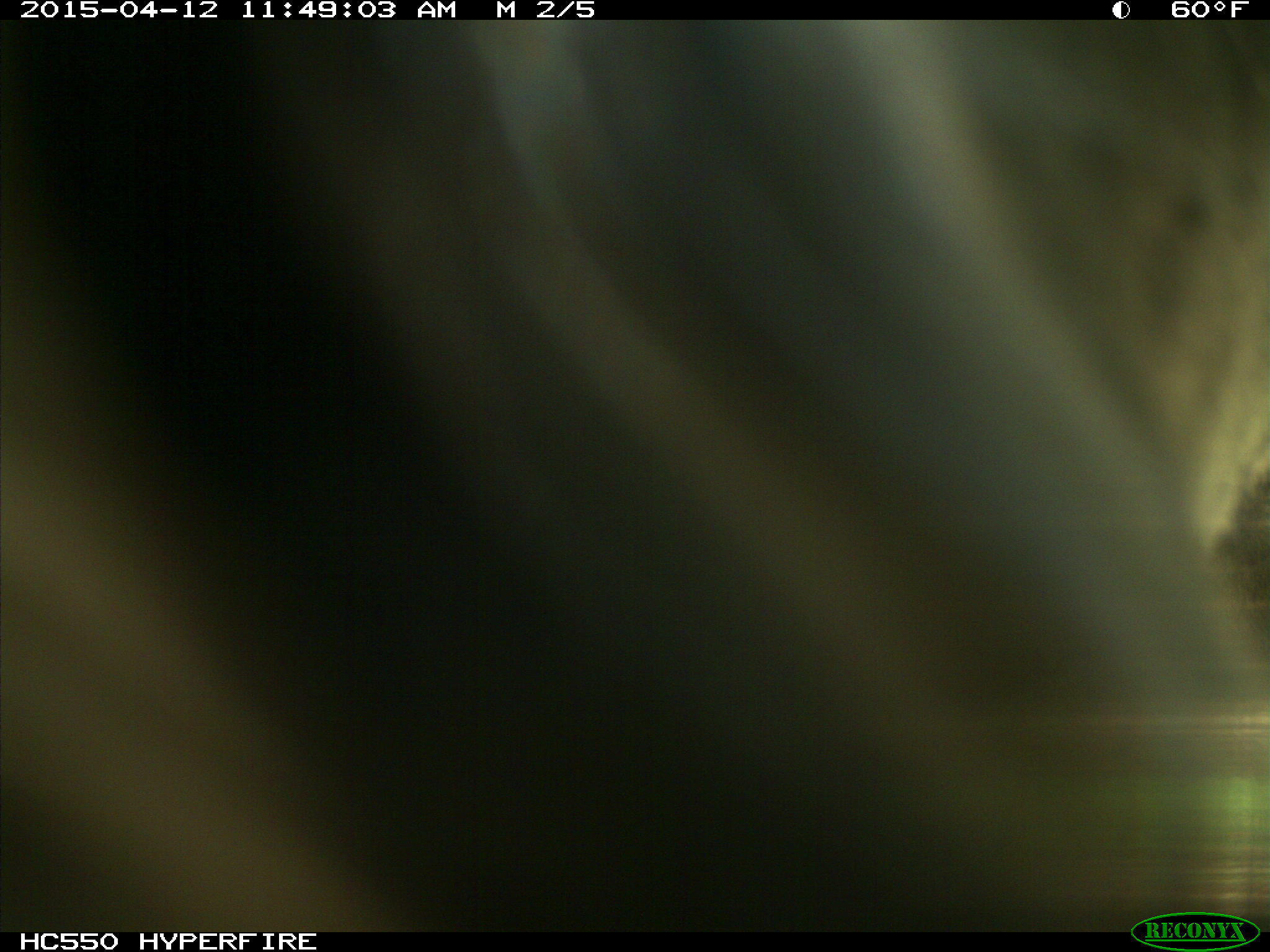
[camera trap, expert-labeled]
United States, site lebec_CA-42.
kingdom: Animalia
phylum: Chordata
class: Mammalia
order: Artiodactyla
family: Bovidae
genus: Bos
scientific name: Bos taurus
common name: domestic cow